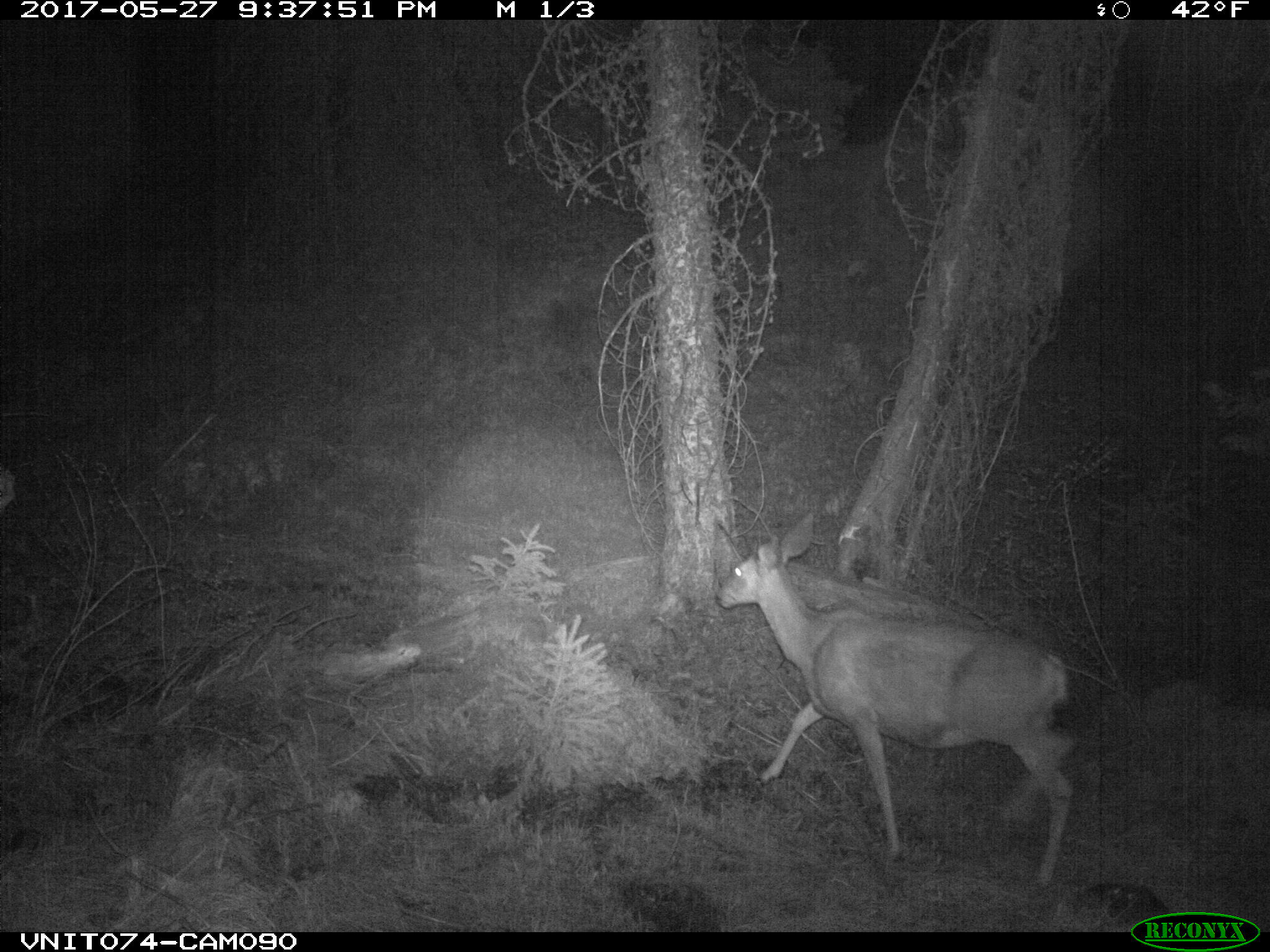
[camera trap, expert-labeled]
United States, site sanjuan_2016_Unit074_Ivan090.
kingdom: Animalia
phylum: Chordata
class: Mammalia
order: Artiodactyla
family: Cervidae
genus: Odocoileus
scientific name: Odocoileus hemionus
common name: mule deer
Odocoileus hemionus (mule deer).